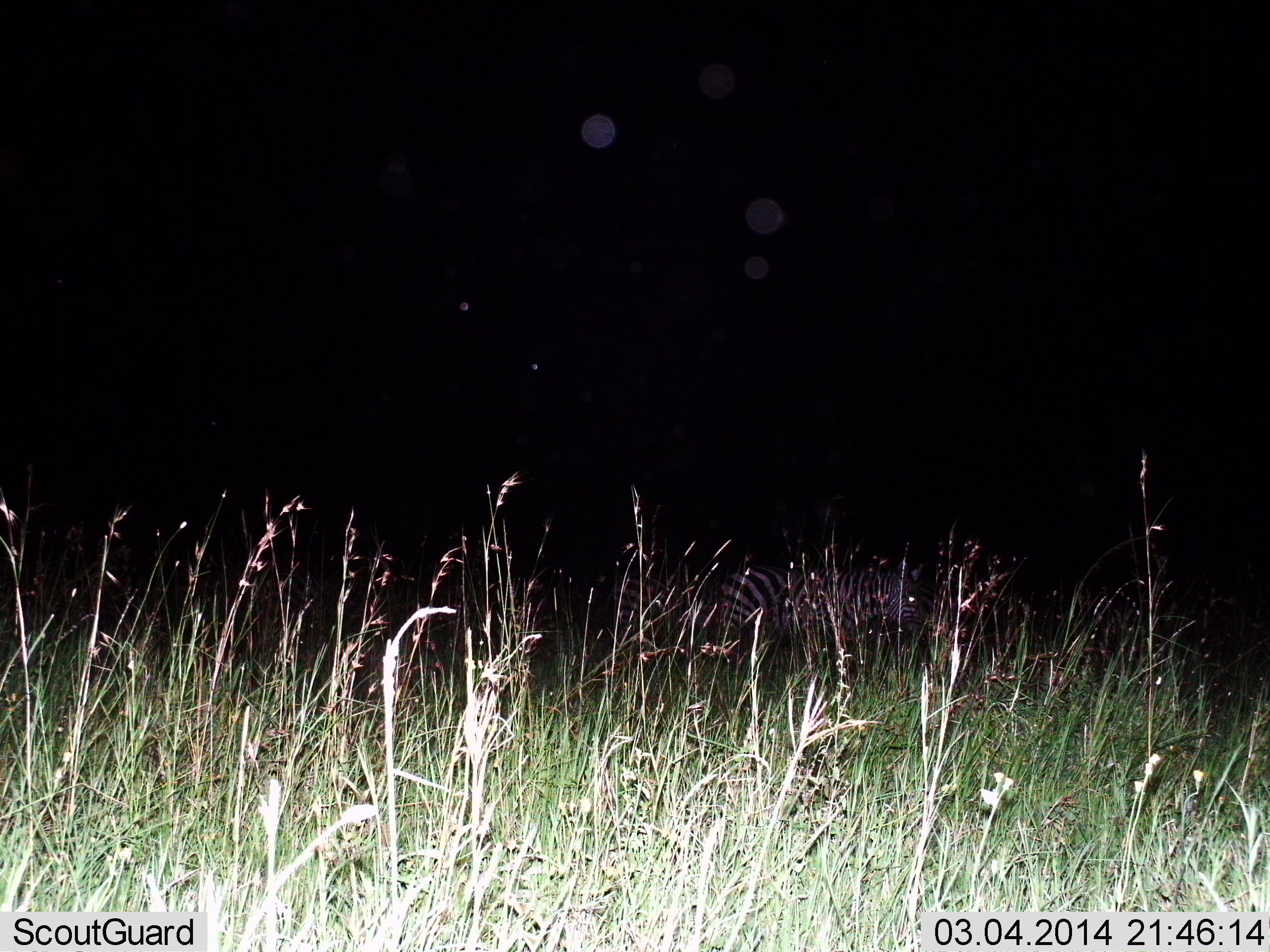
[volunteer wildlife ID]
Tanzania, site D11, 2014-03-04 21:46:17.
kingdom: Animalia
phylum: Chordata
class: Mammalia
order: Perissodactyla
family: Equidae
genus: Equus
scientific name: Equus quagga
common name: plains zebra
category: zebra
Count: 2.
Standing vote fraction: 90%.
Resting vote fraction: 0%.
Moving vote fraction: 0%.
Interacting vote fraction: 0%.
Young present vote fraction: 0%.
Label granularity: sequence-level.